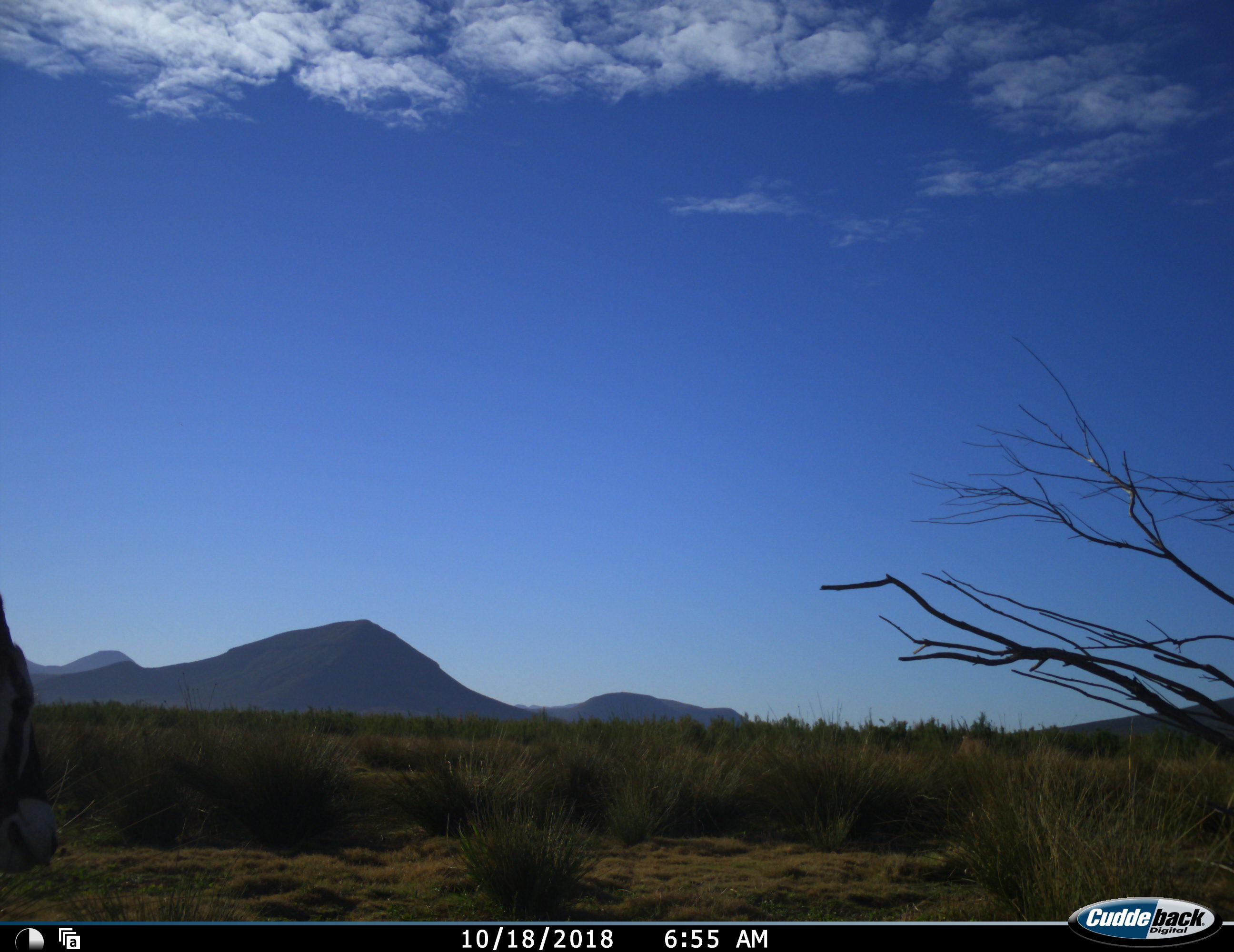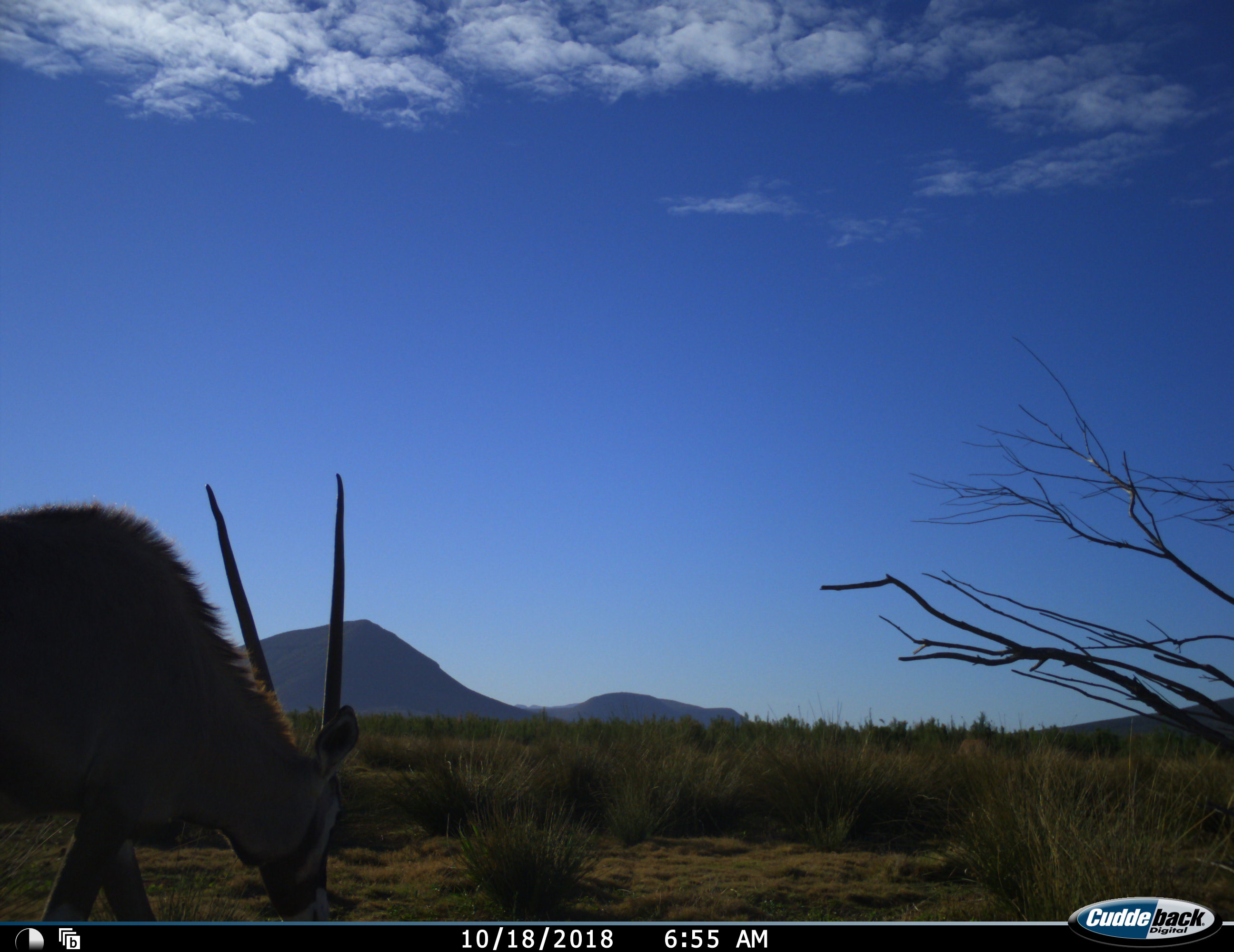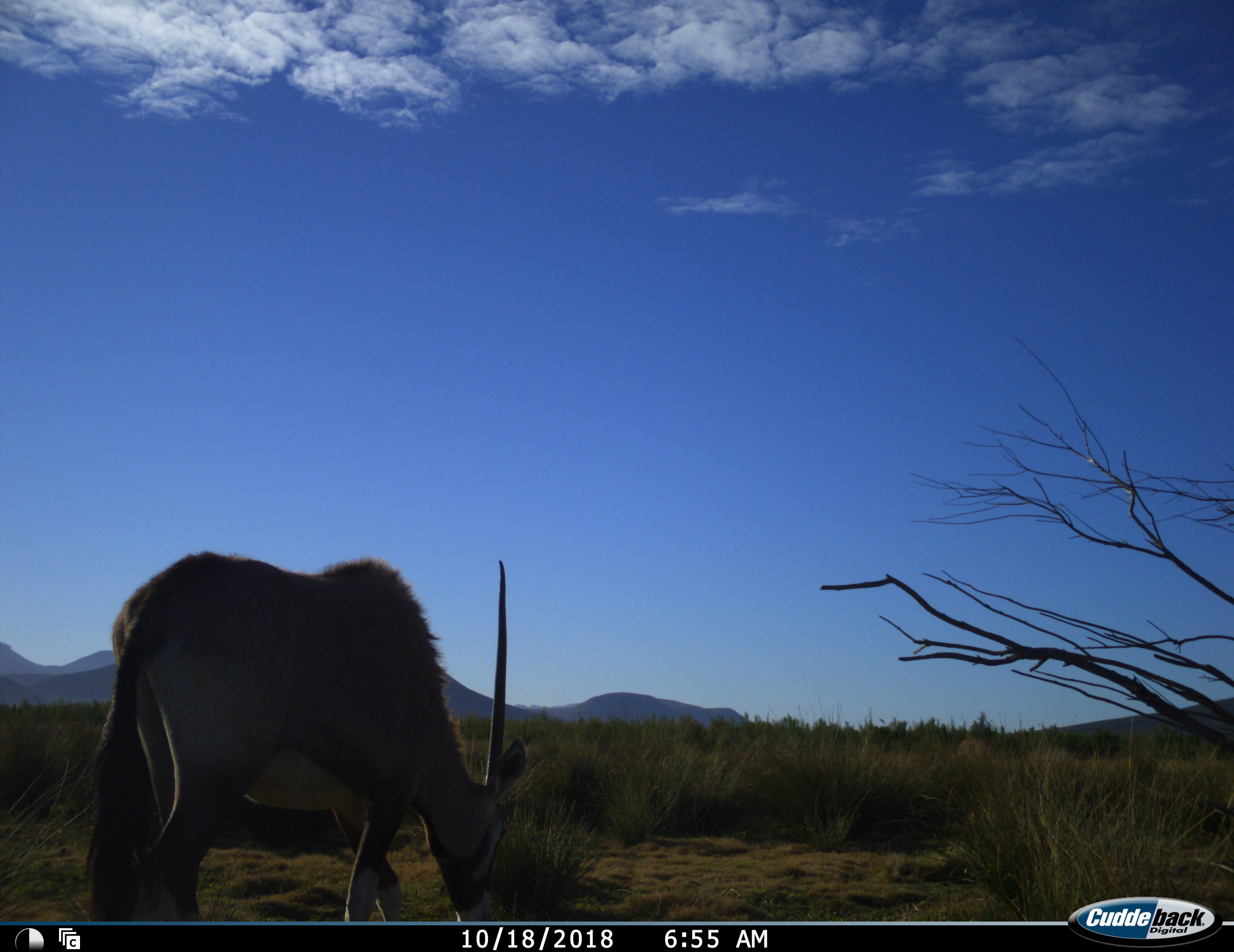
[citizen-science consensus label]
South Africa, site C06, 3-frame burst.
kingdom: Animalia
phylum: Chordata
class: Mammalia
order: Artiodactyla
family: Bovidae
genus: Oryx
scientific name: Oryx gazella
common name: gemsbok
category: gemsbokoryx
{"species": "gemsbokoryx (gemsbok) (Oryx gazella)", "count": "1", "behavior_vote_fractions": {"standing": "11%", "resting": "0%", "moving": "89%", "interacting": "0%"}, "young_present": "0%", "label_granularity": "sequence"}